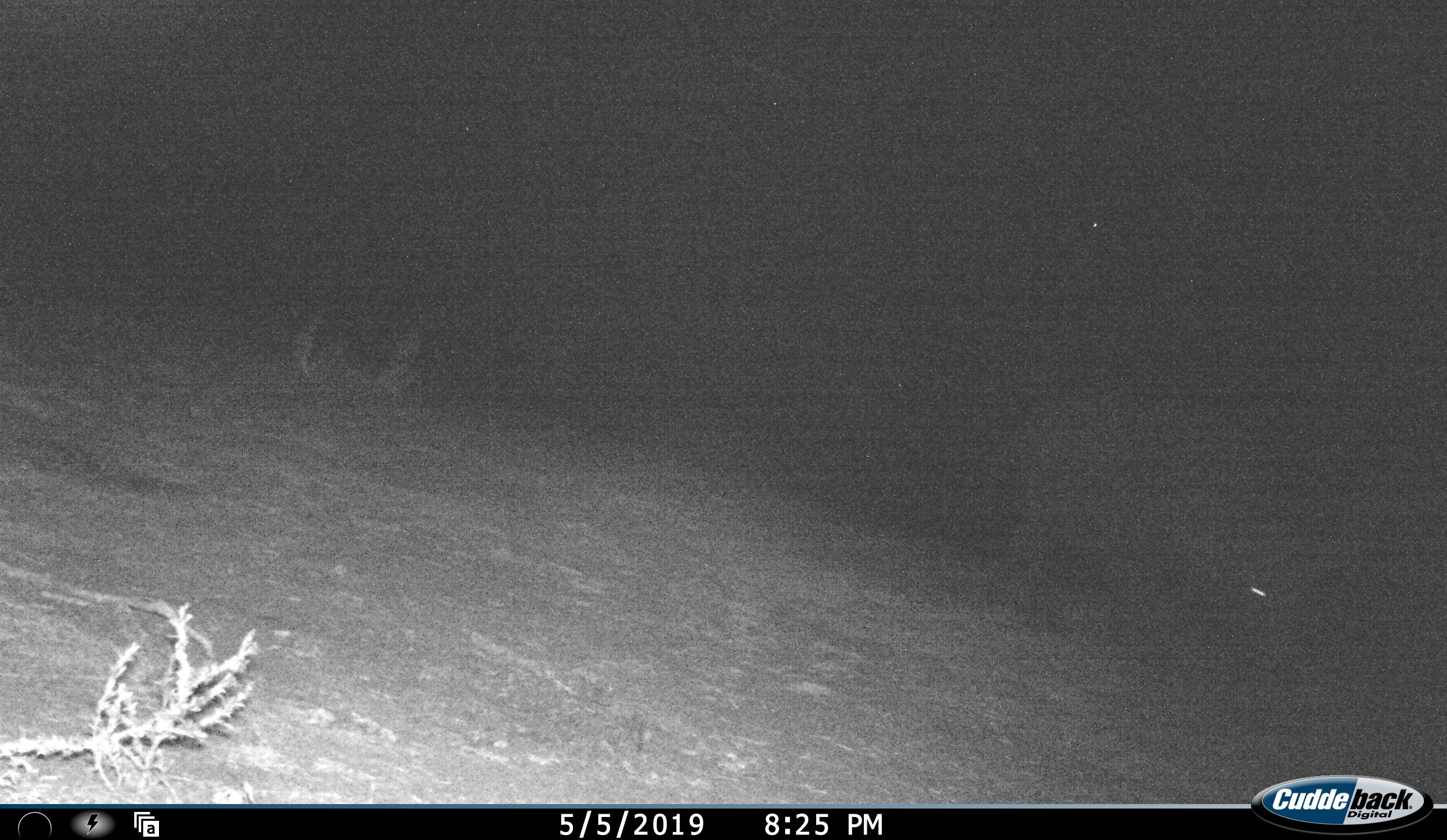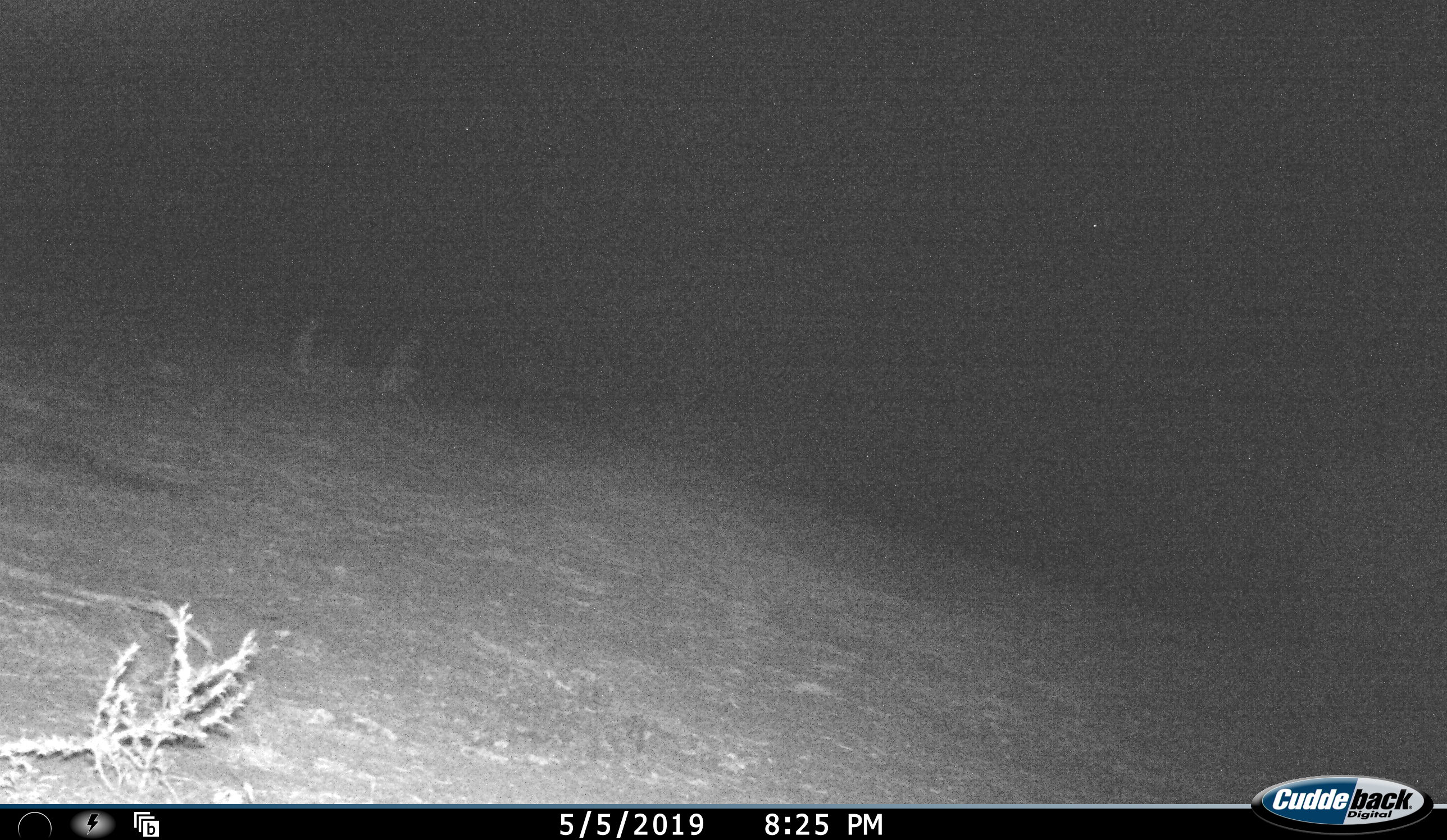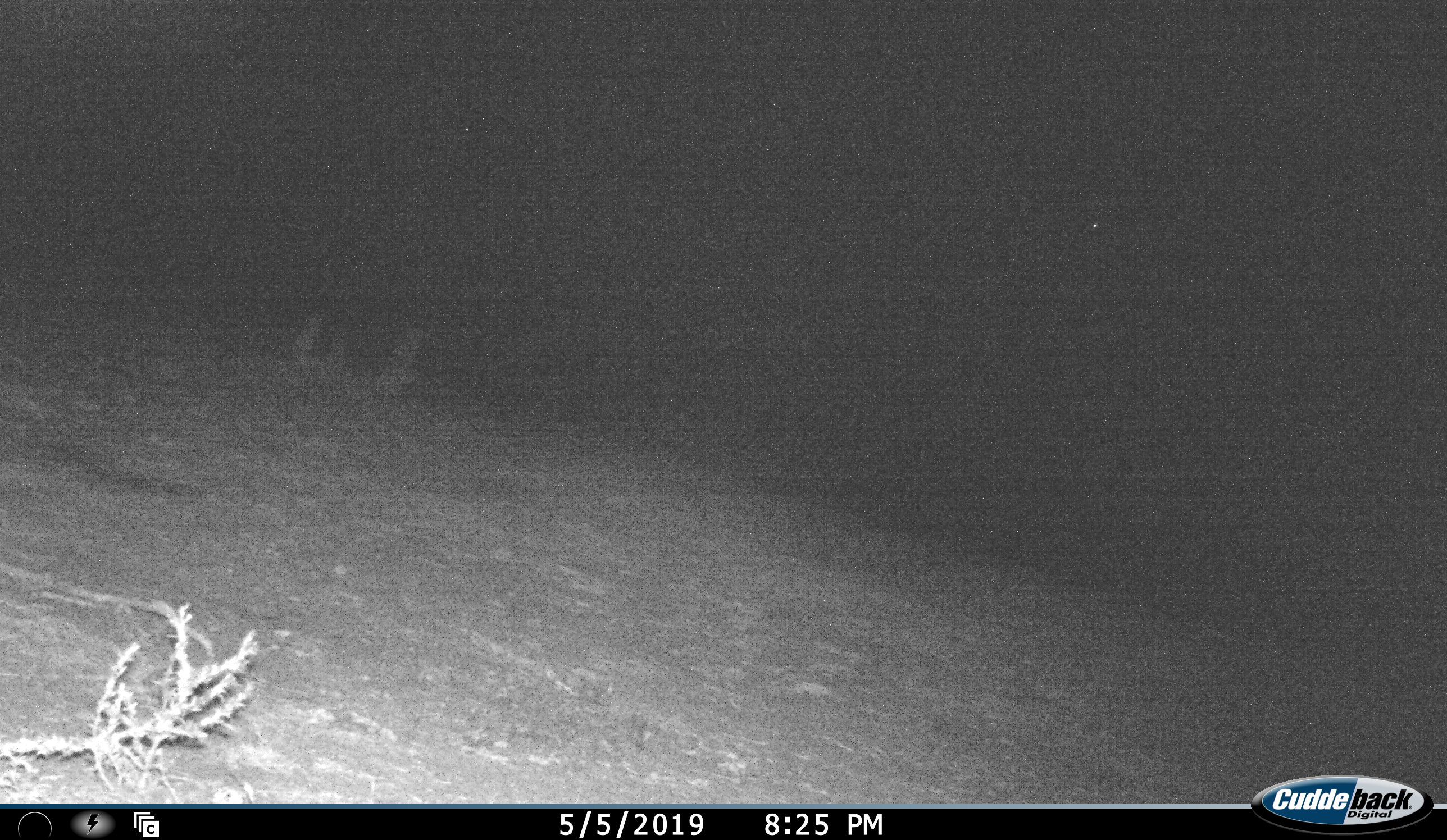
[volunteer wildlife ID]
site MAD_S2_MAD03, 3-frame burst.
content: unidentified animal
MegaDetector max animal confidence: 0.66